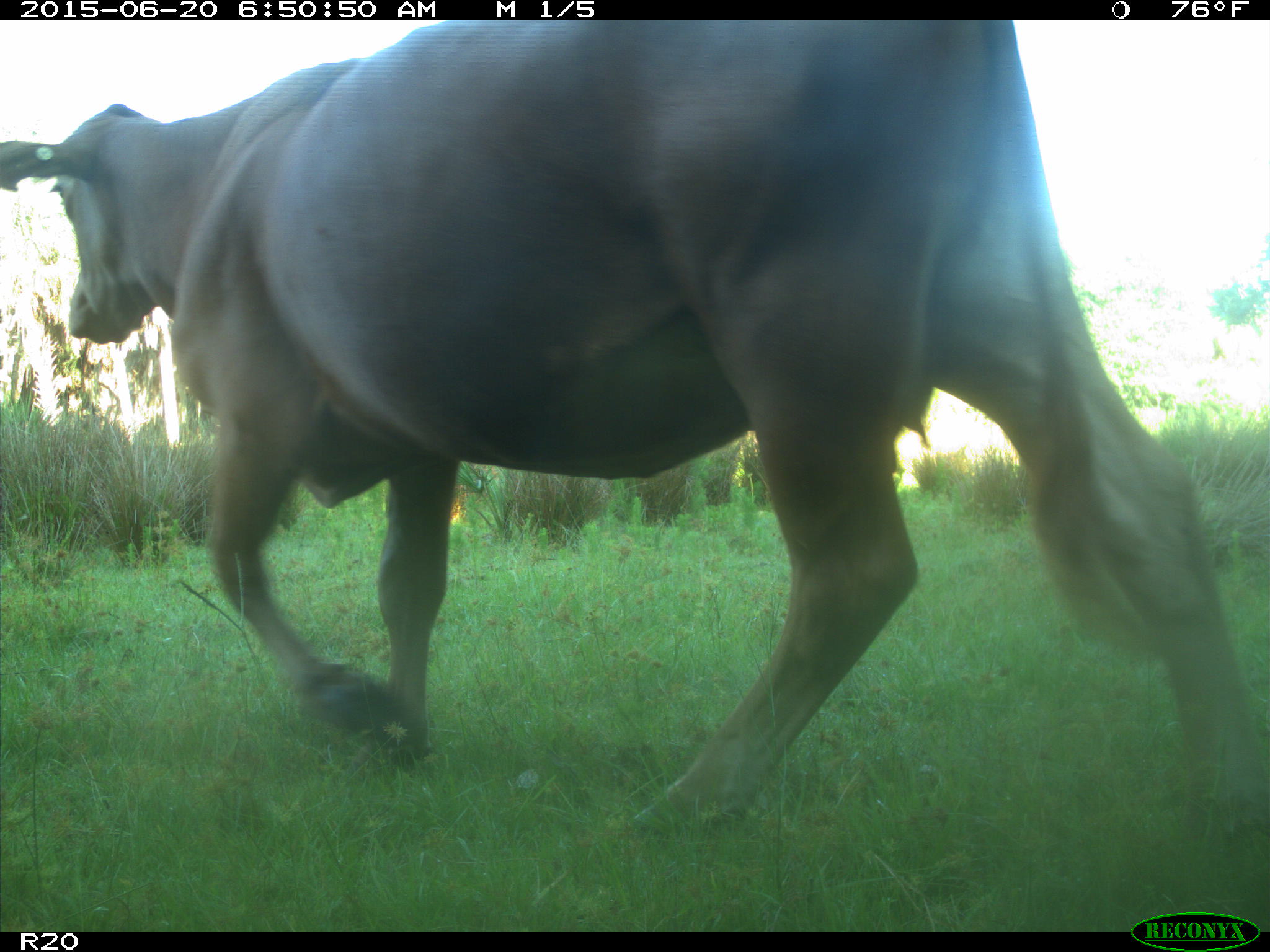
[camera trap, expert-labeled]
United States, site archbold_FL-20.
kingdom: Animalia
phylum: Chordata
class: Mammalia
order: Artiodactyla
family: Bovidae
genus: Bos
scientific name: Bos taurus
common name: domestic cow